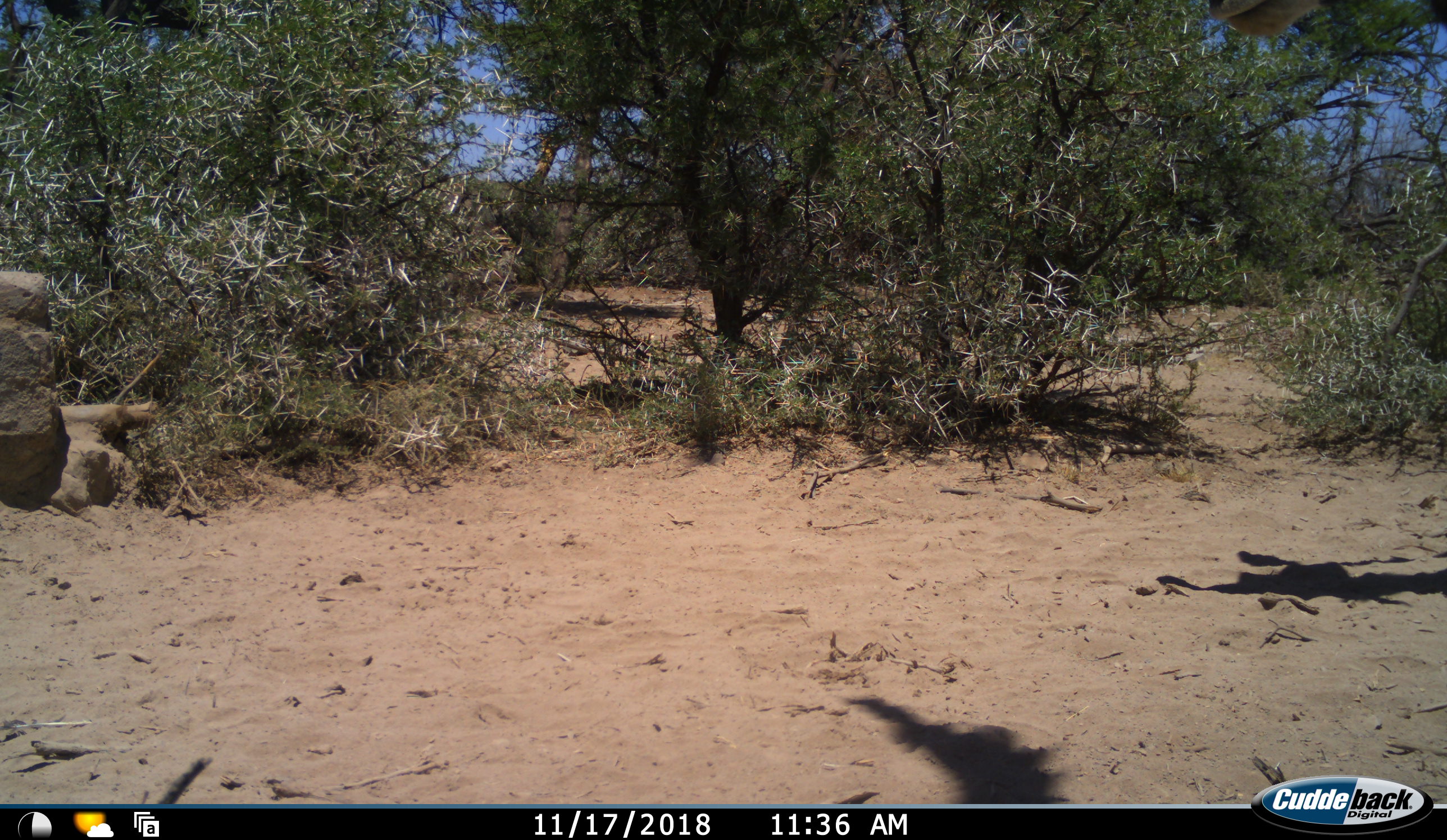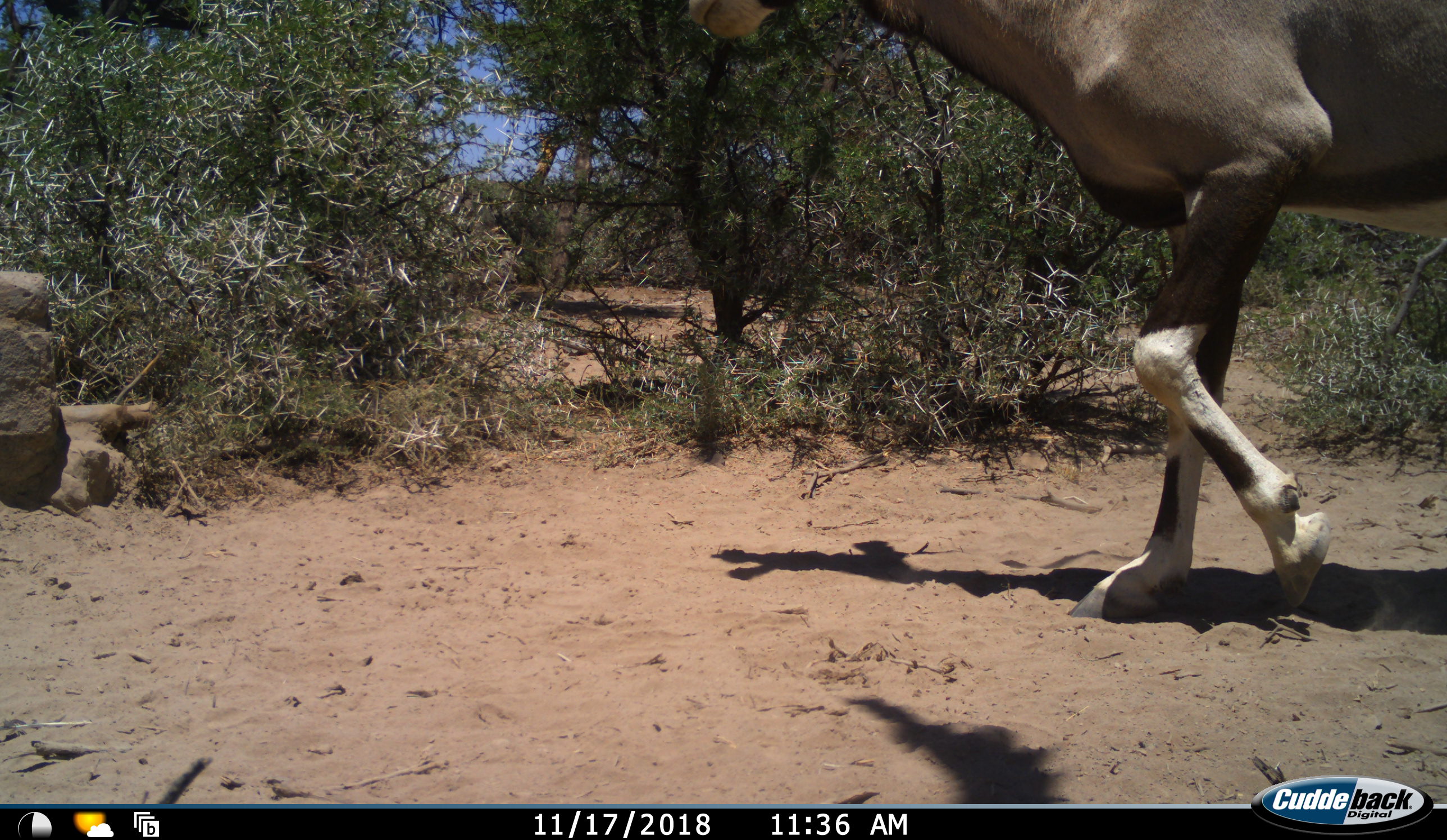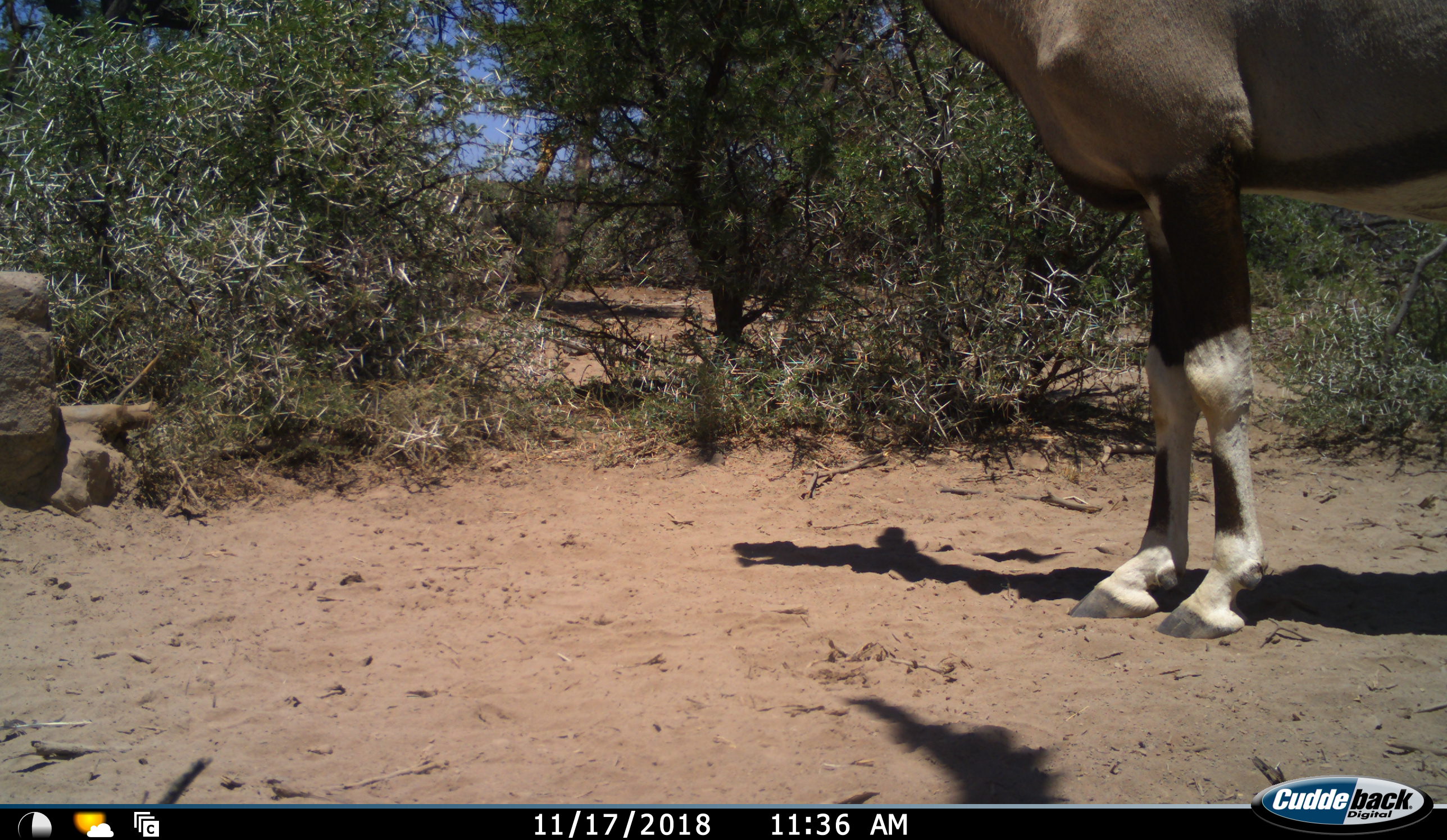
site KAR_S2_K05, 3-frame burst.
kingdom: Animalia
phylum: Chordata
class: Mammalia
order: Artiodactyla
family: Bovidae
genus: Oryx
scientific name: Oryx gazella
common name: gemsbok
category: oryx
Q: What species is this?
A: Oryx (gemsbok) (Oryx gazella).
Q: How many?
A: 1.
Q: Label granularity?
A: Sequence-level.